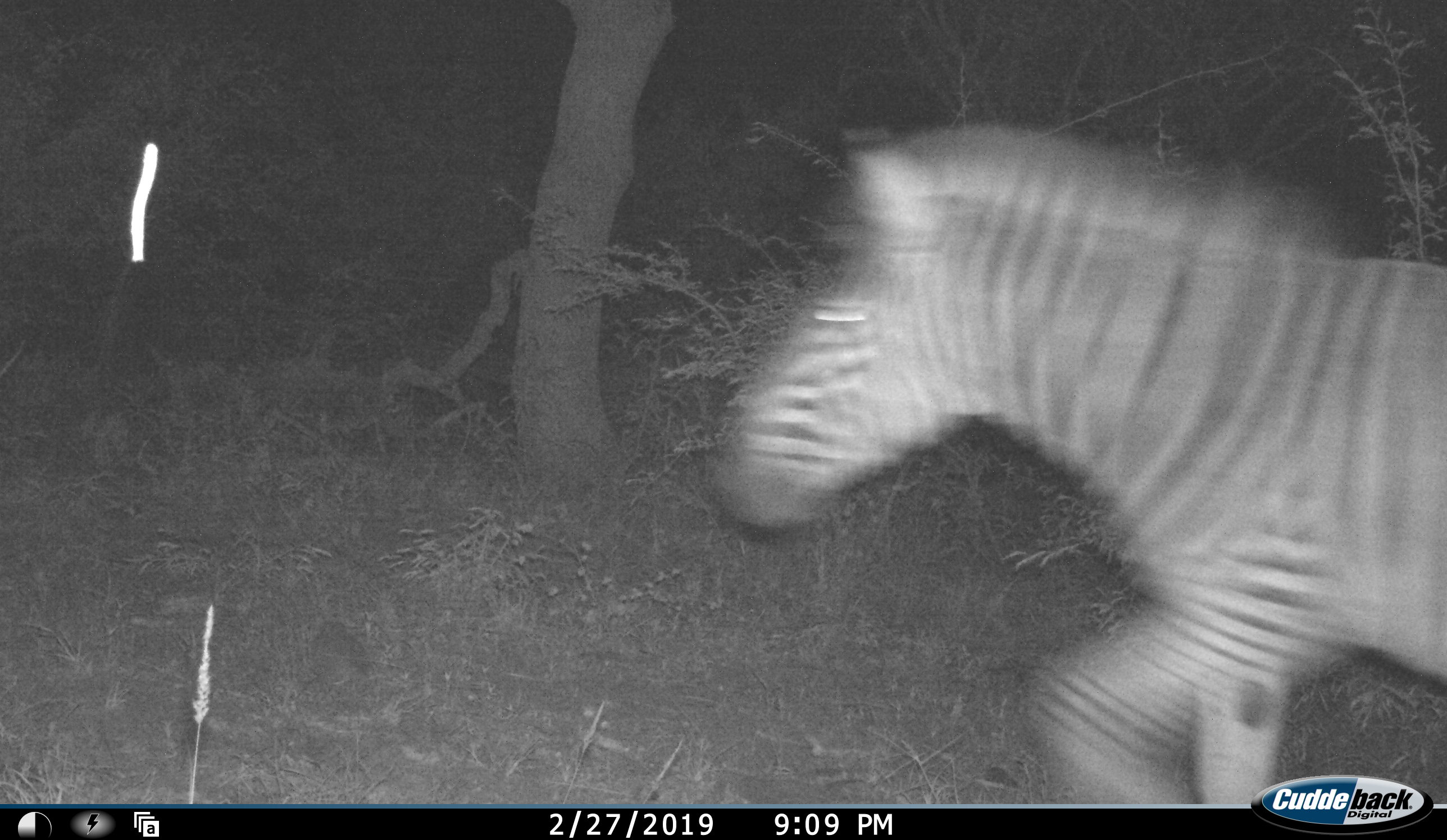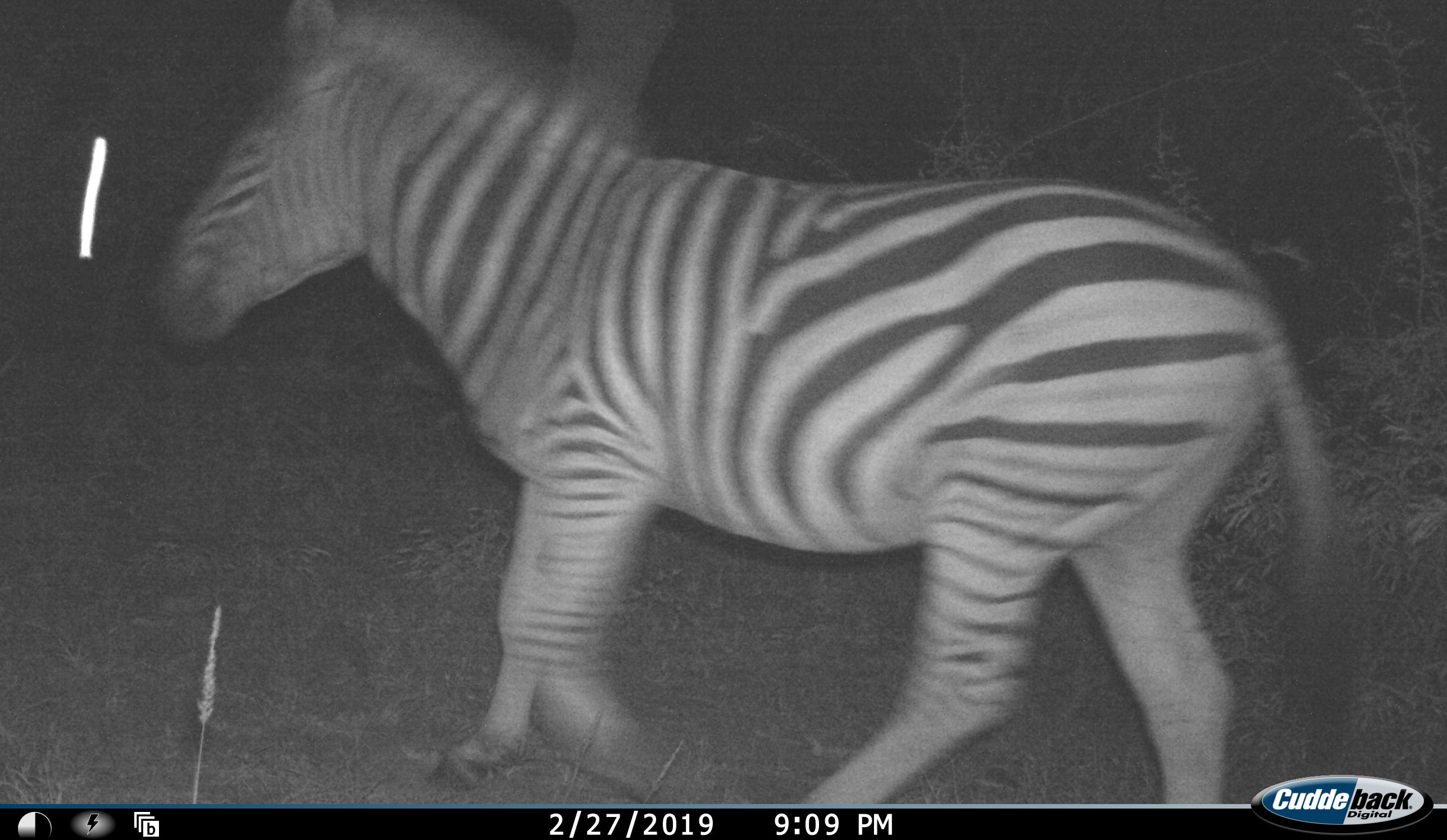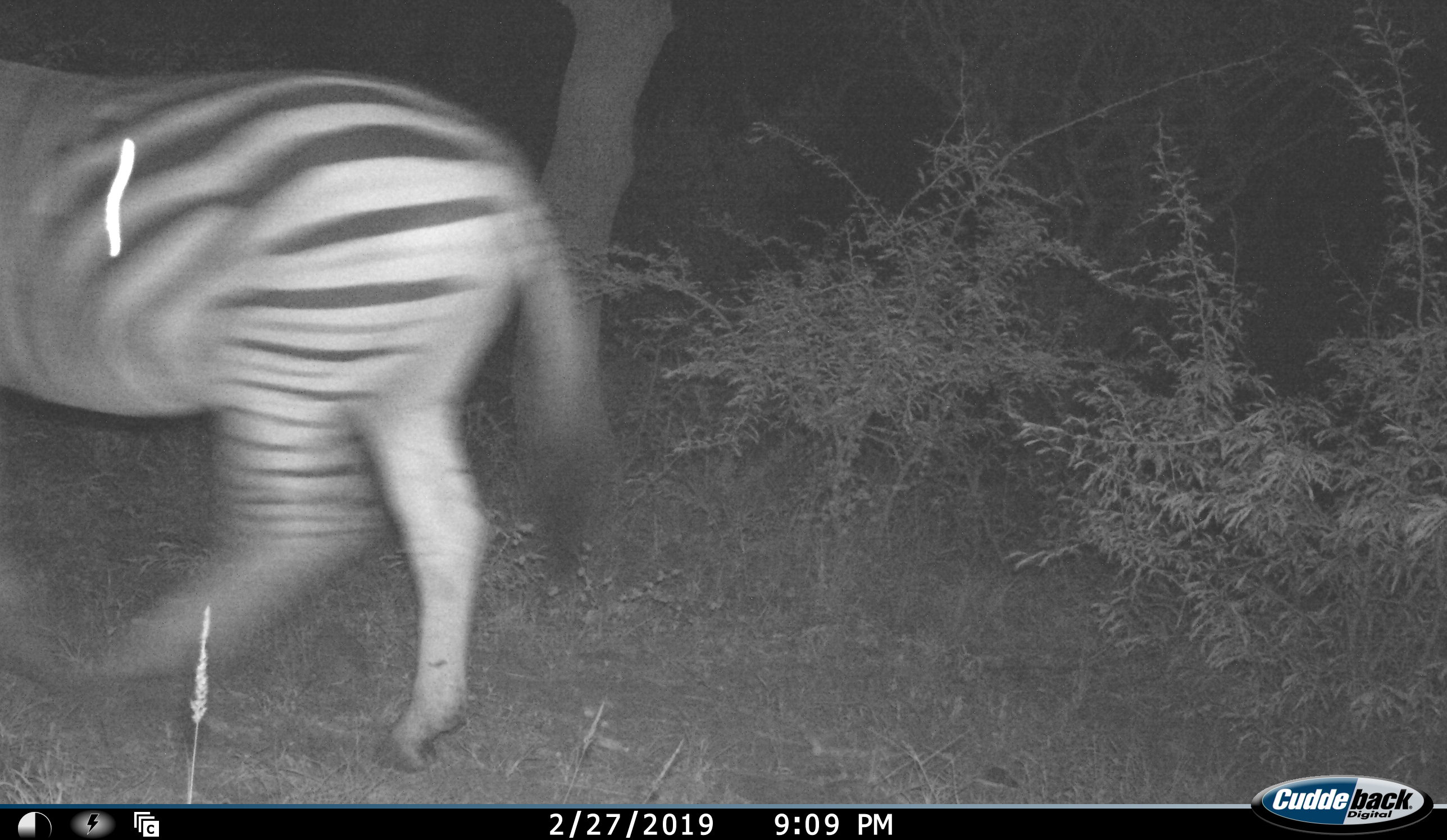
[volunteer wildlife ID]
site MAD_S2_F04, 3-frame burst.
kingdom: Animalia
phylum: Chordata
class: Mammalia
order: Perissodactyla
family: Equidae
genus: Equus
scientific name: Equus quagga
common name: plains zebra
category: zebraplains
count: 1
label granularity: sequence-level